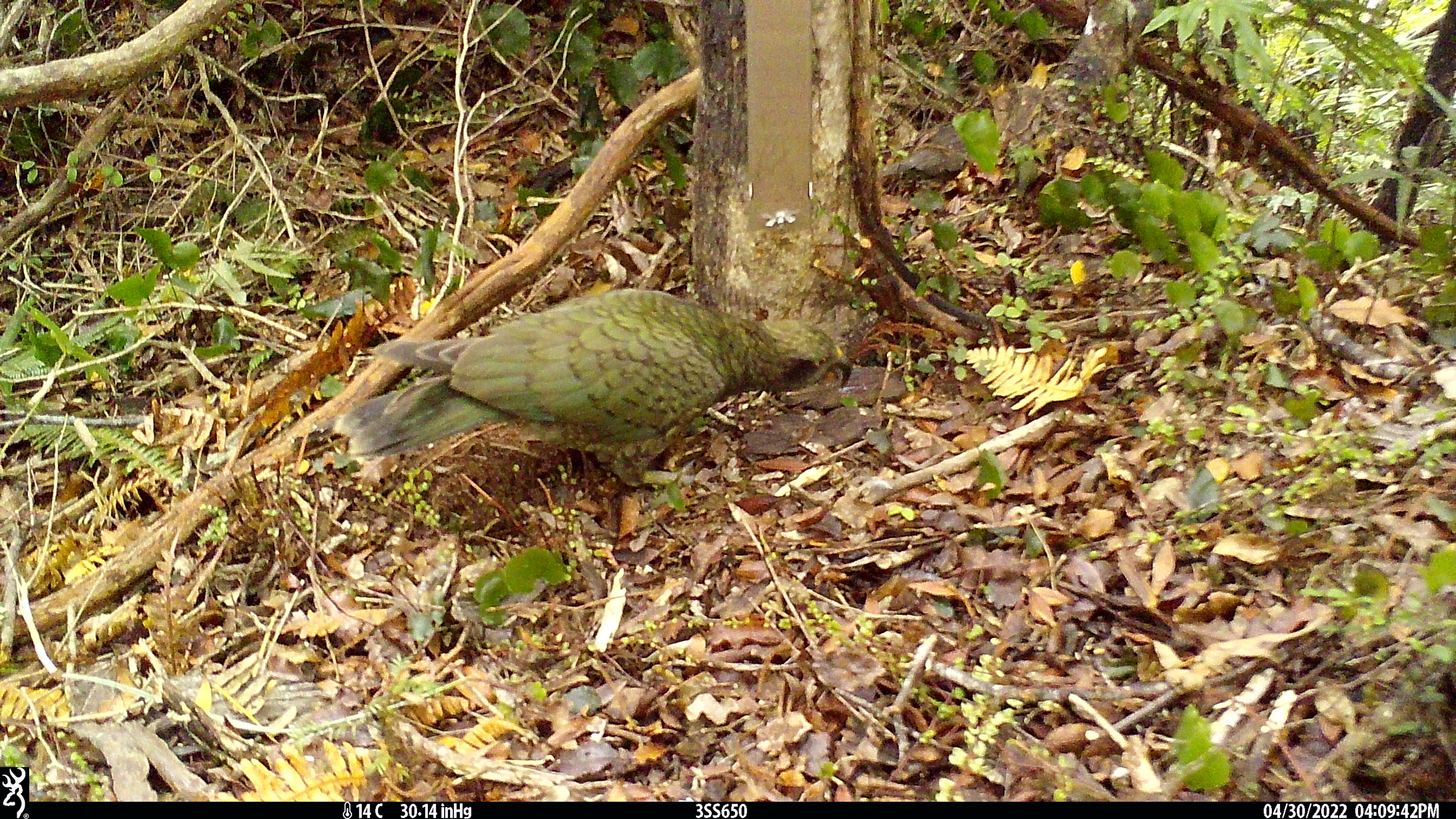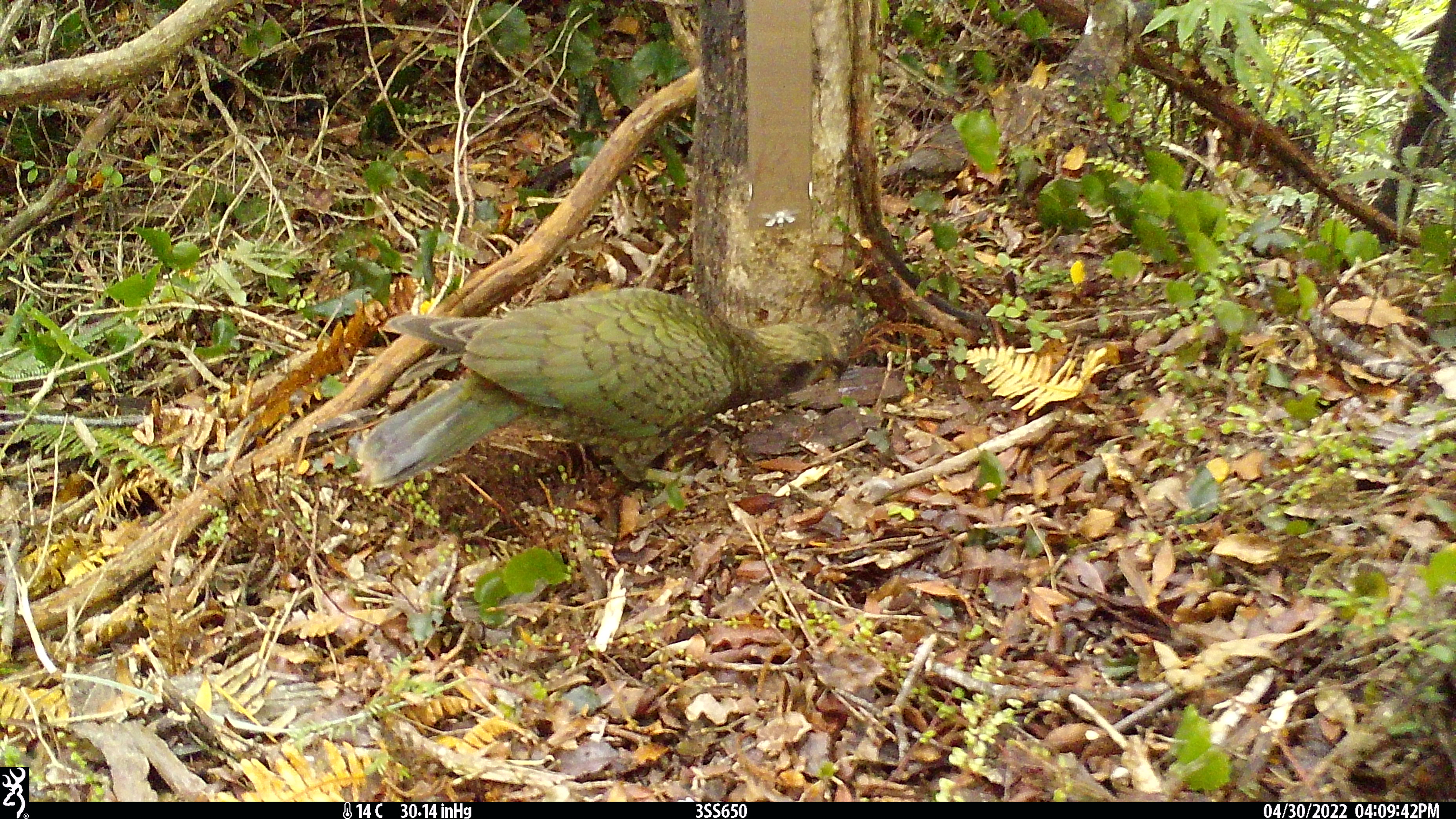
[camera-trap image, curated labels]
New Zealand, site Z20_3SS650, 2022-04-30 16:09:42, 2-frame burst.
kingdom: Animalia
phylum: Chordata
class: Aves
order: Psittaciformes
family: Strigopidae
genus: Nestor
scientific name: Nestor notabilis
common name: kea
Kea (Nestor notabilis).